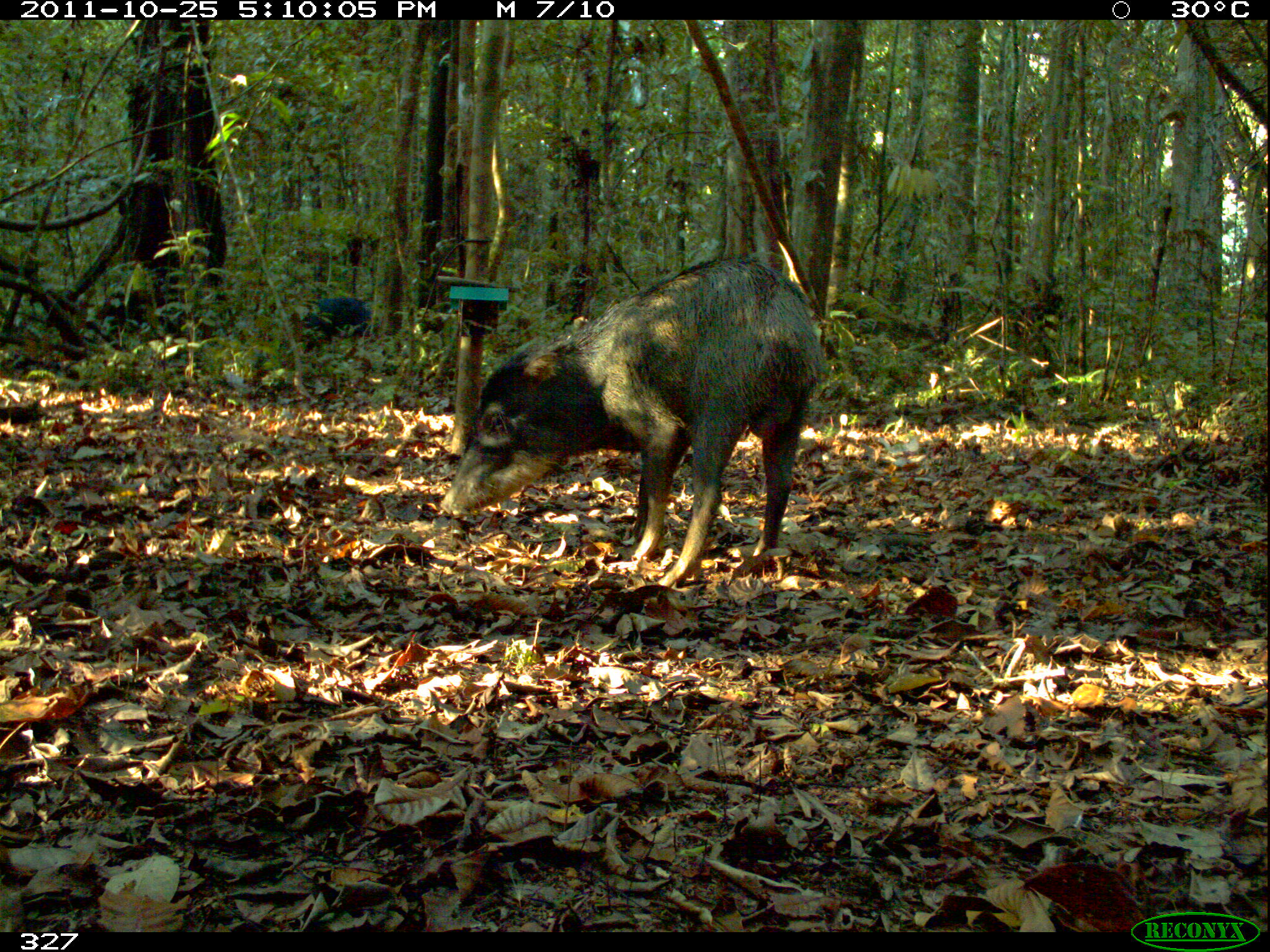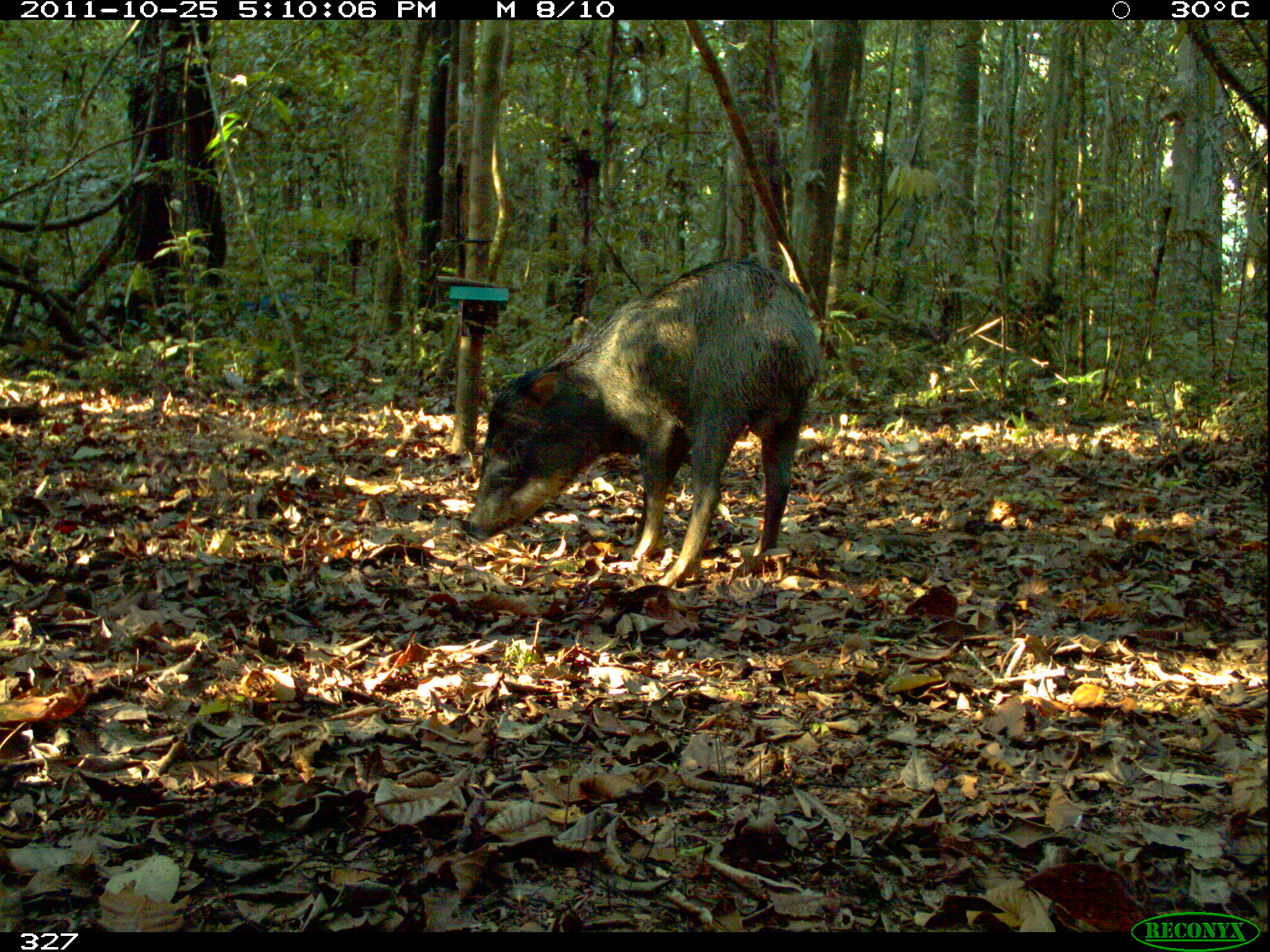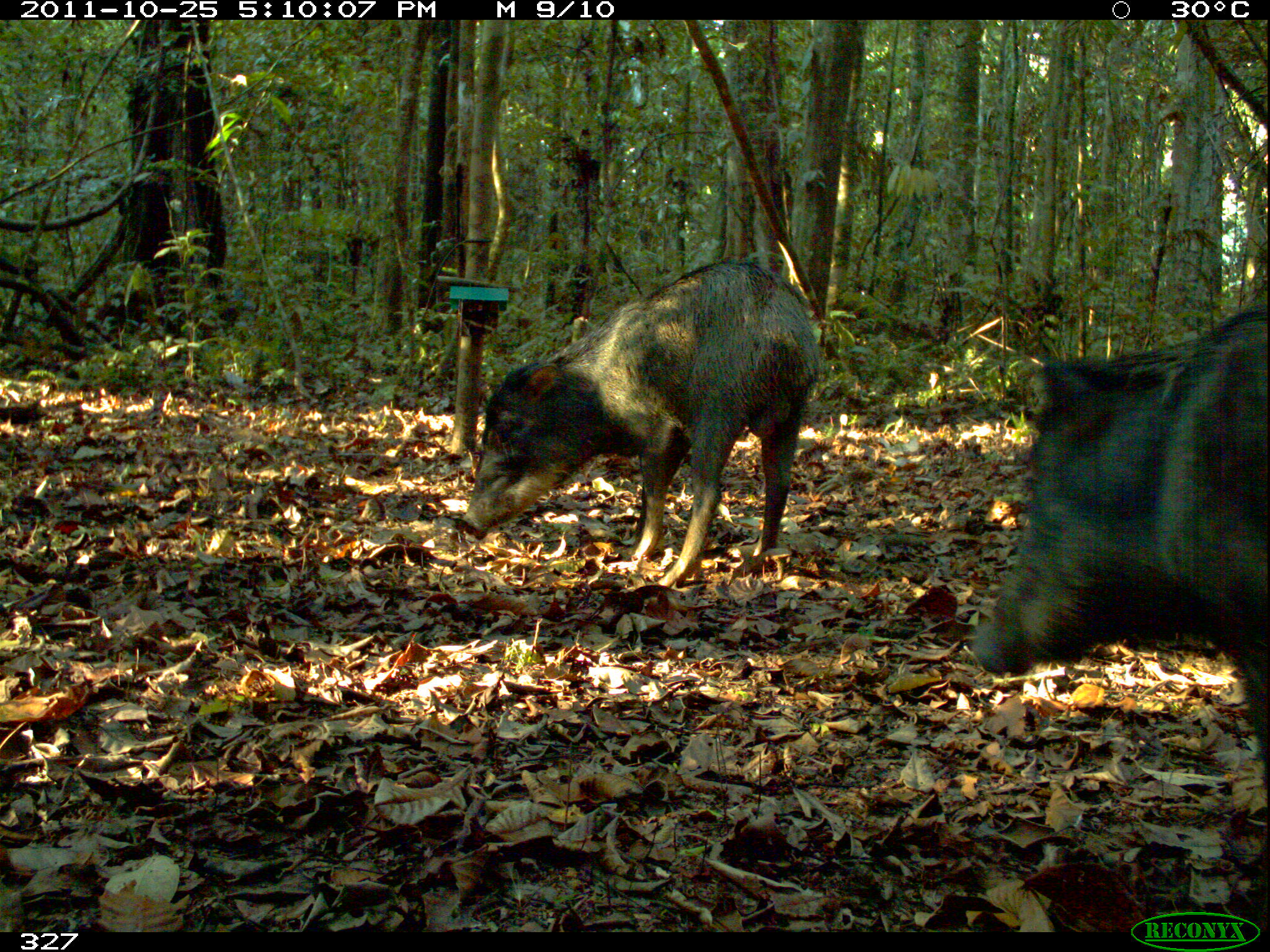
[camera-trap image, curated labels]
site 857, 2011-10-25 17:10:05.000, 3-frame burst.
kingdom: Animalia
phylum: Chordata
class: Mammalia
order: Artiodactyla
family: Tayassuidae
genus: Tayassu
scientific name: Tayassu pecari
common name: white-lipped peccary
Tayassu pecari (white-lipped peccary).